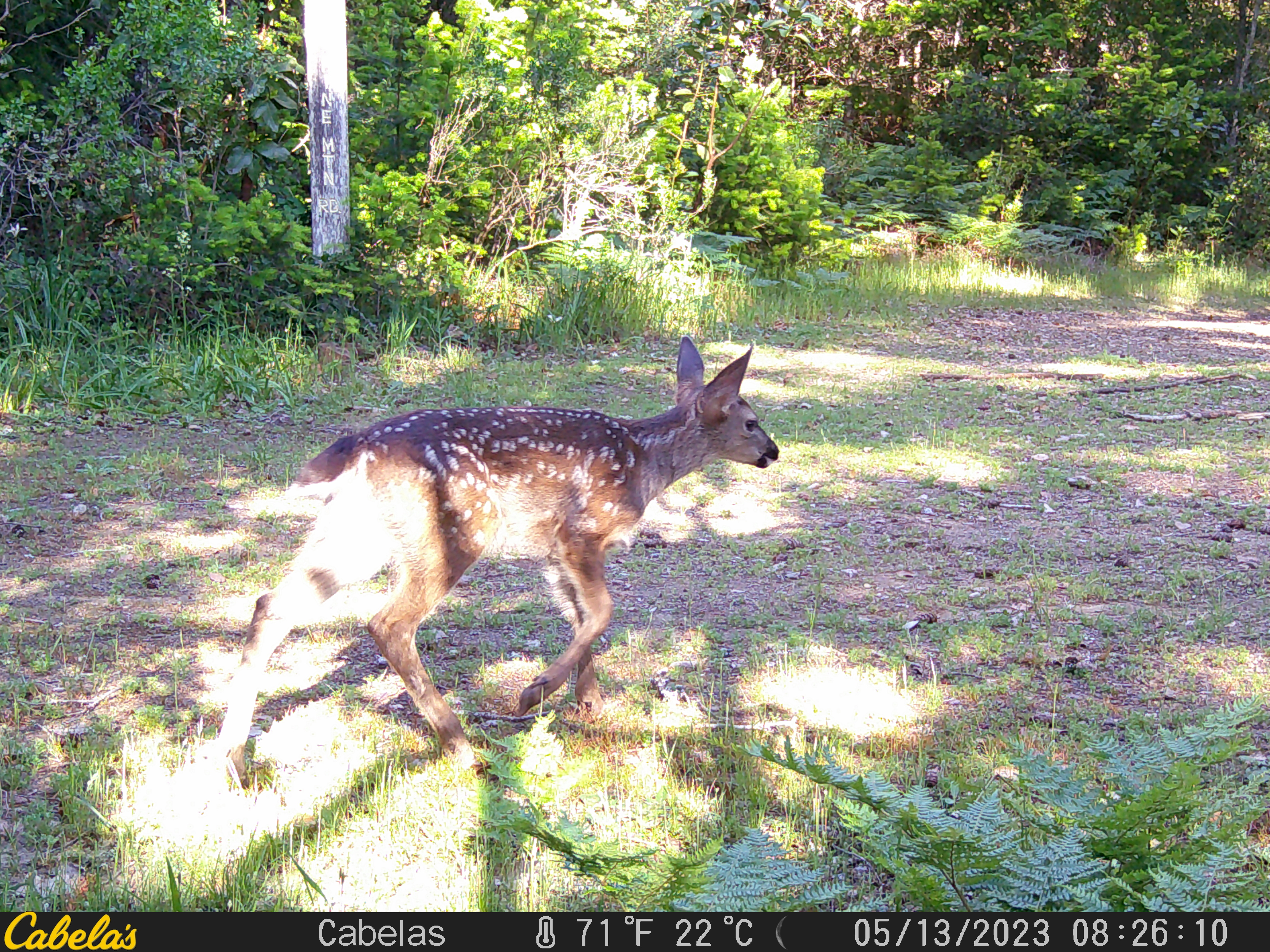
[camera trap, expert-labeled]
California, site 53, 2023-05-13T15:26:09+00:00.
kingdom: Animalia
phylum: Chordata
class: Mammalia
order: Artiodactyla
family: Cervidae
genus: Odocoileus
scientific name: Odocoileus hemionus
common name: mule deer